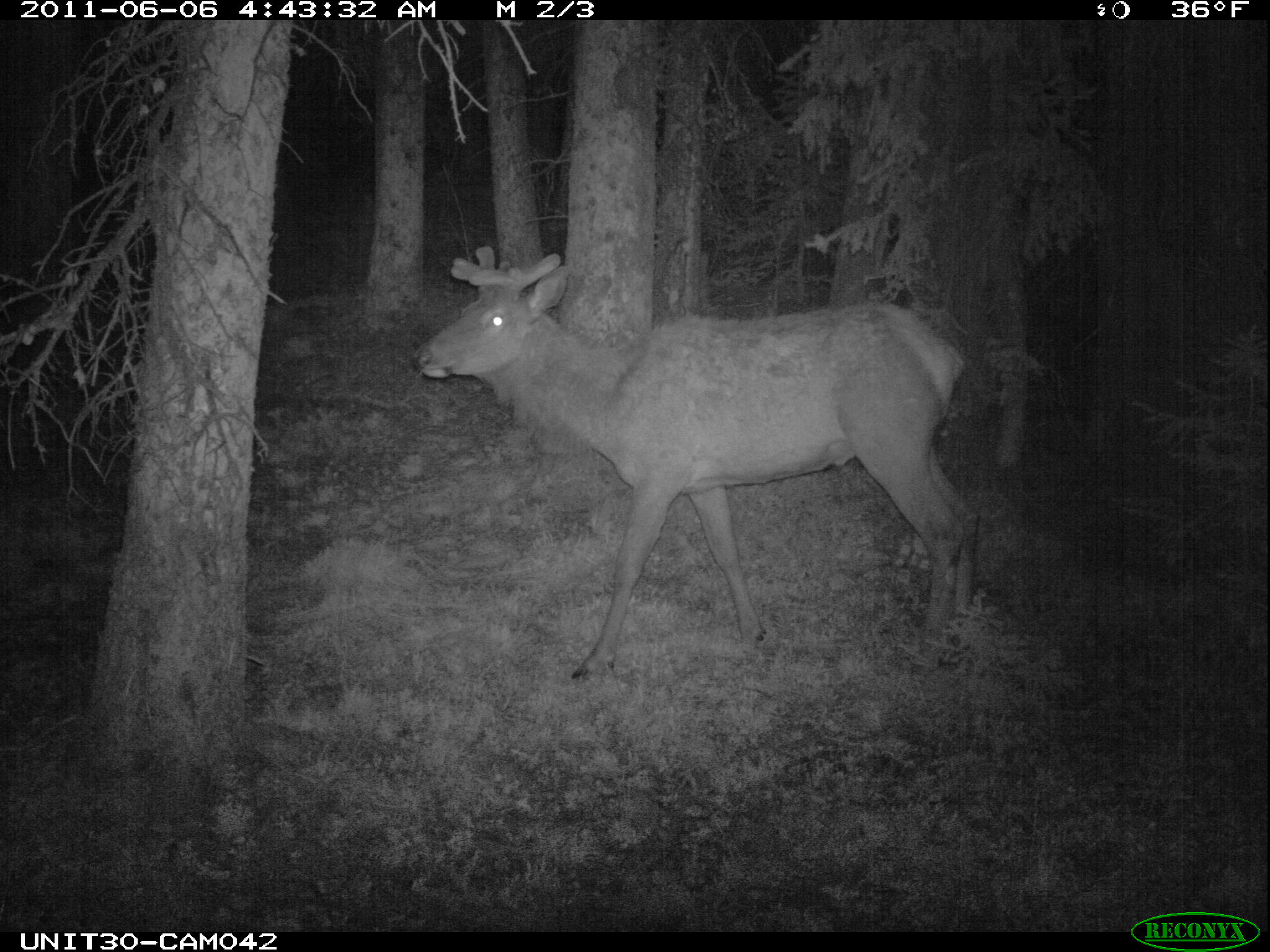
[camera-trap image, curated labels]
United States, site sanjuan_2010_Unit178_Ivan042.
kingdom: Animalia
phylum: Chordata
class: Mammalia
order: Artiodactyla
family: Cervidae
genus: Cervus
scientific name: Cervus elaphus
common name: red deer